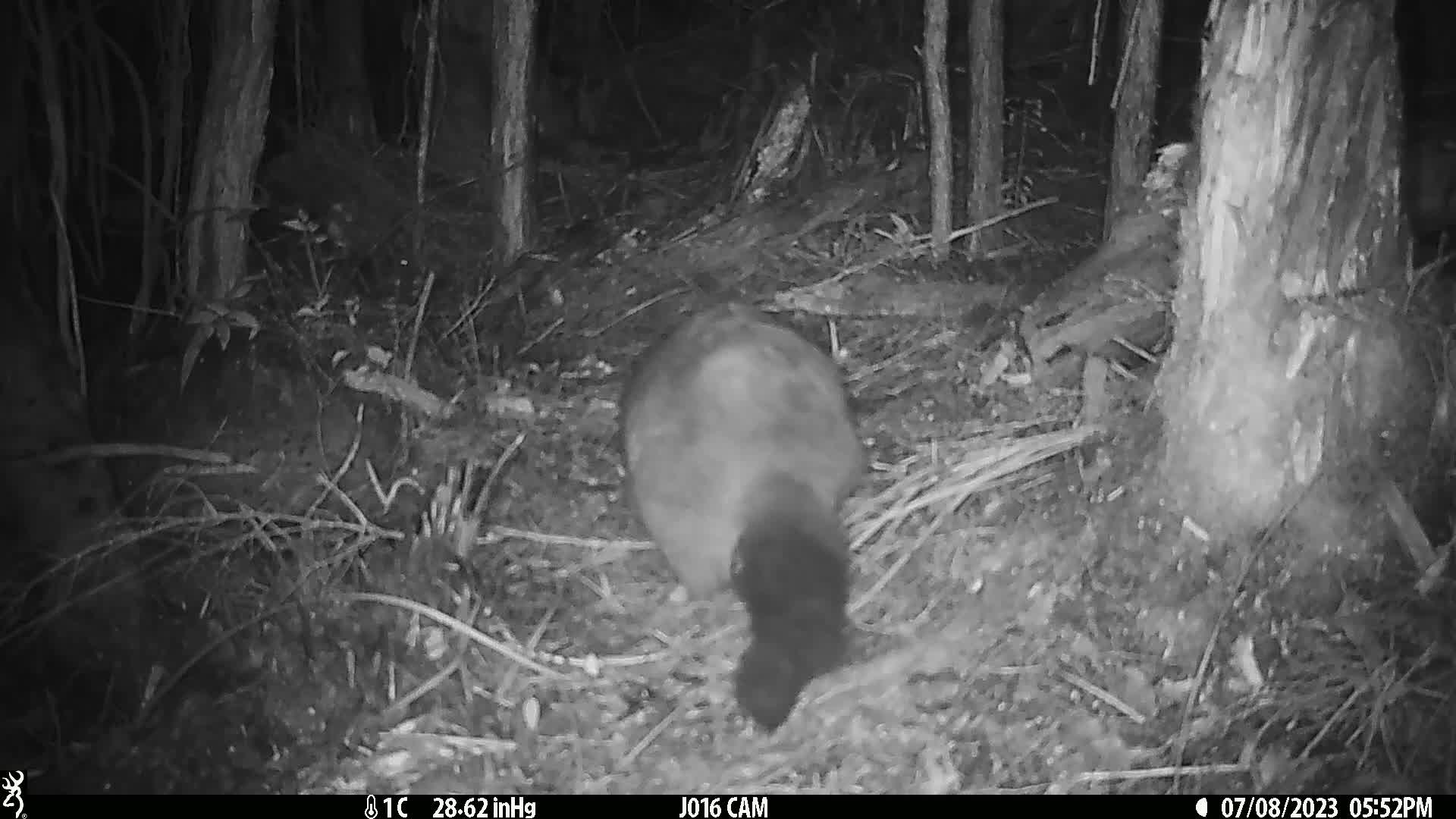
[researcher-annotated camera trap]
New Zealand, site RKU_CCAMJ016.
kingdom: Animalia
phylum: Chordata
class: Mammalia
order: Diprotodontia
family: Phalangeridae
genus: Trichosurus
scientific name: Trichosurus vulpecula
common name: common brushtail possum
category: possum